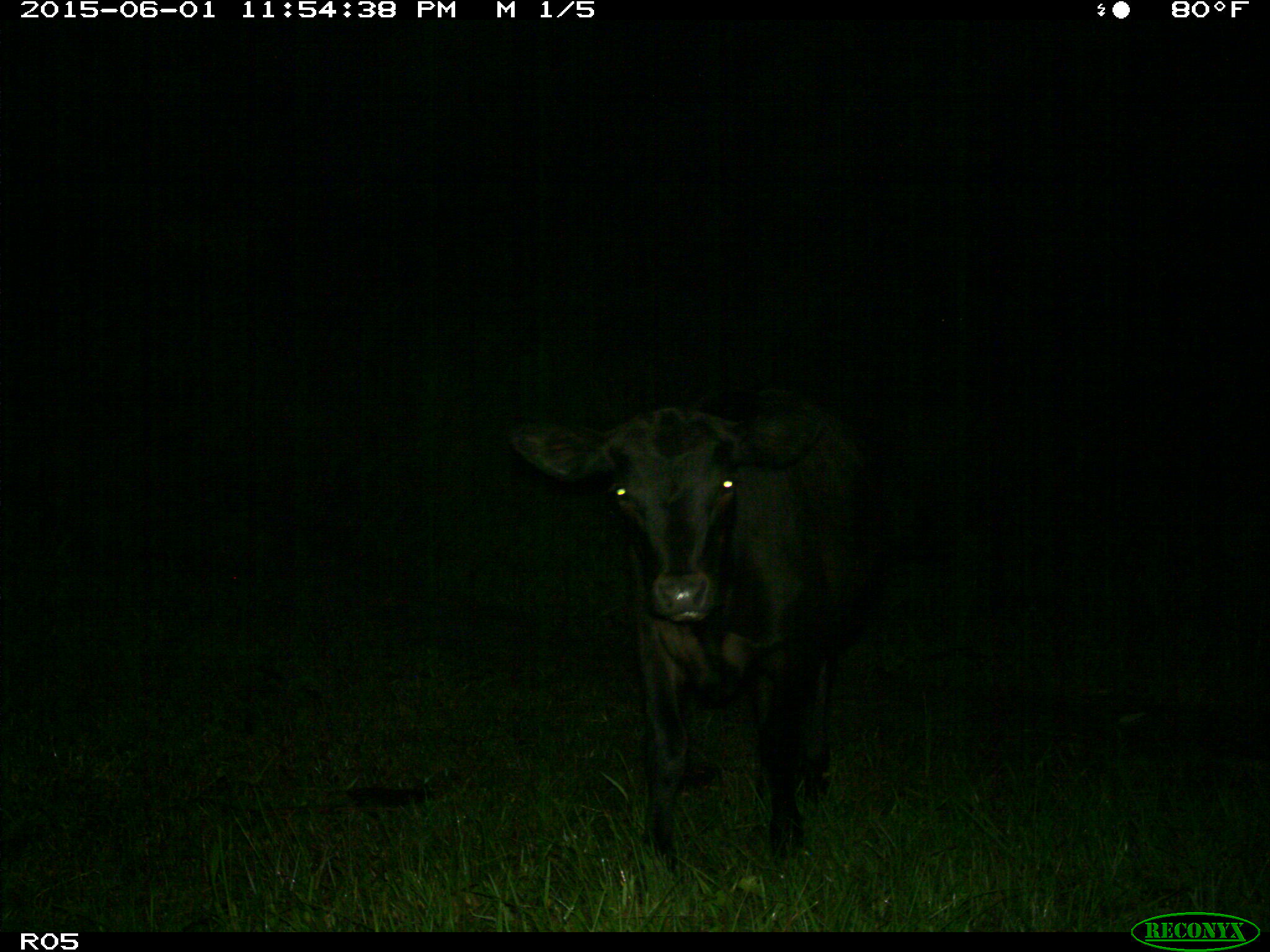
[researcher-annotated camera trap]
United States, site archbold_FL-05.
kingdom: Animalia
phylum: Chordata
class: Mammalia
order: Artiodactyla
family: Bovidae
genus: Bos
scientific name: Bos taurus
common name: domestic cow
Bos taurus (domestic cow).